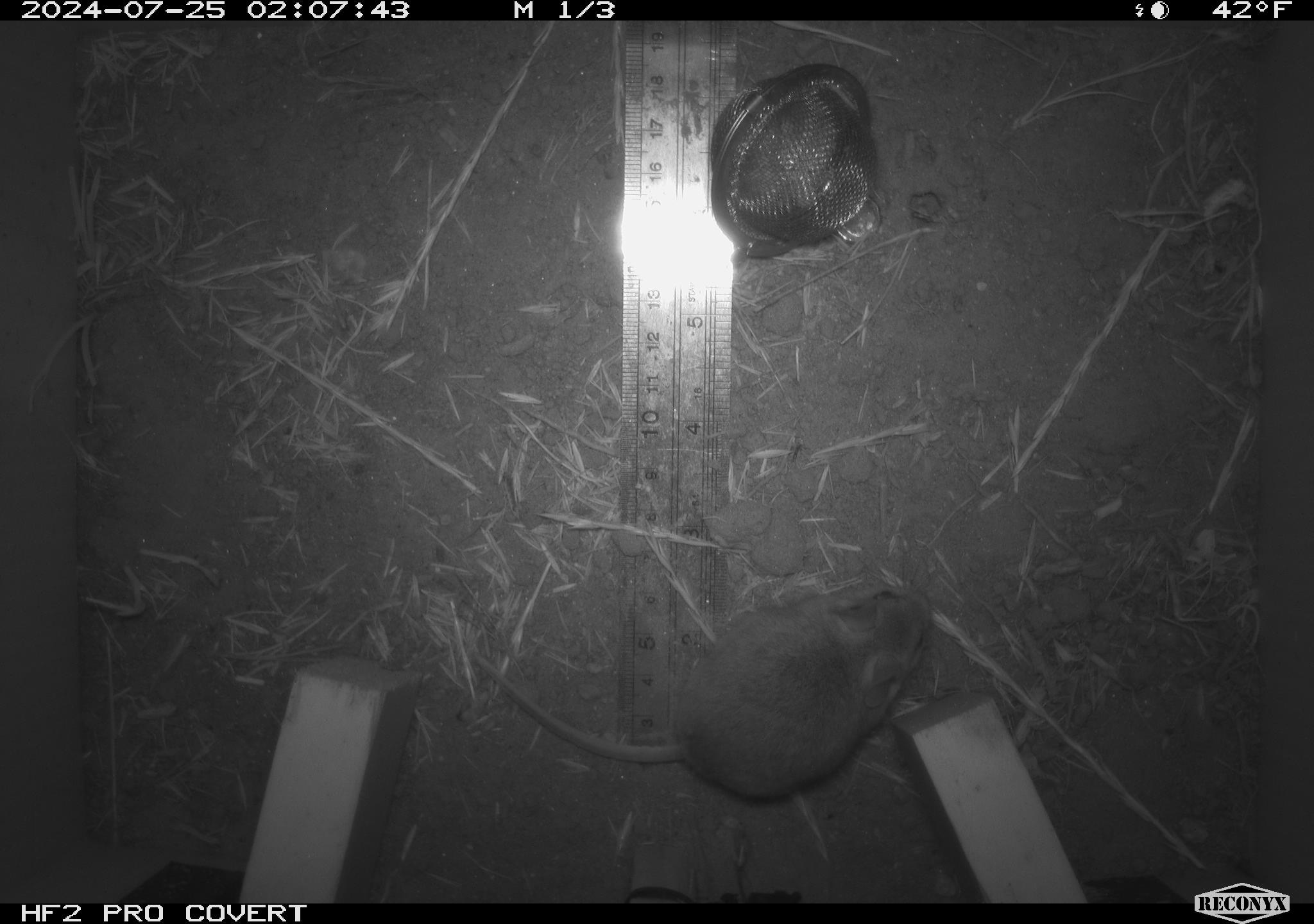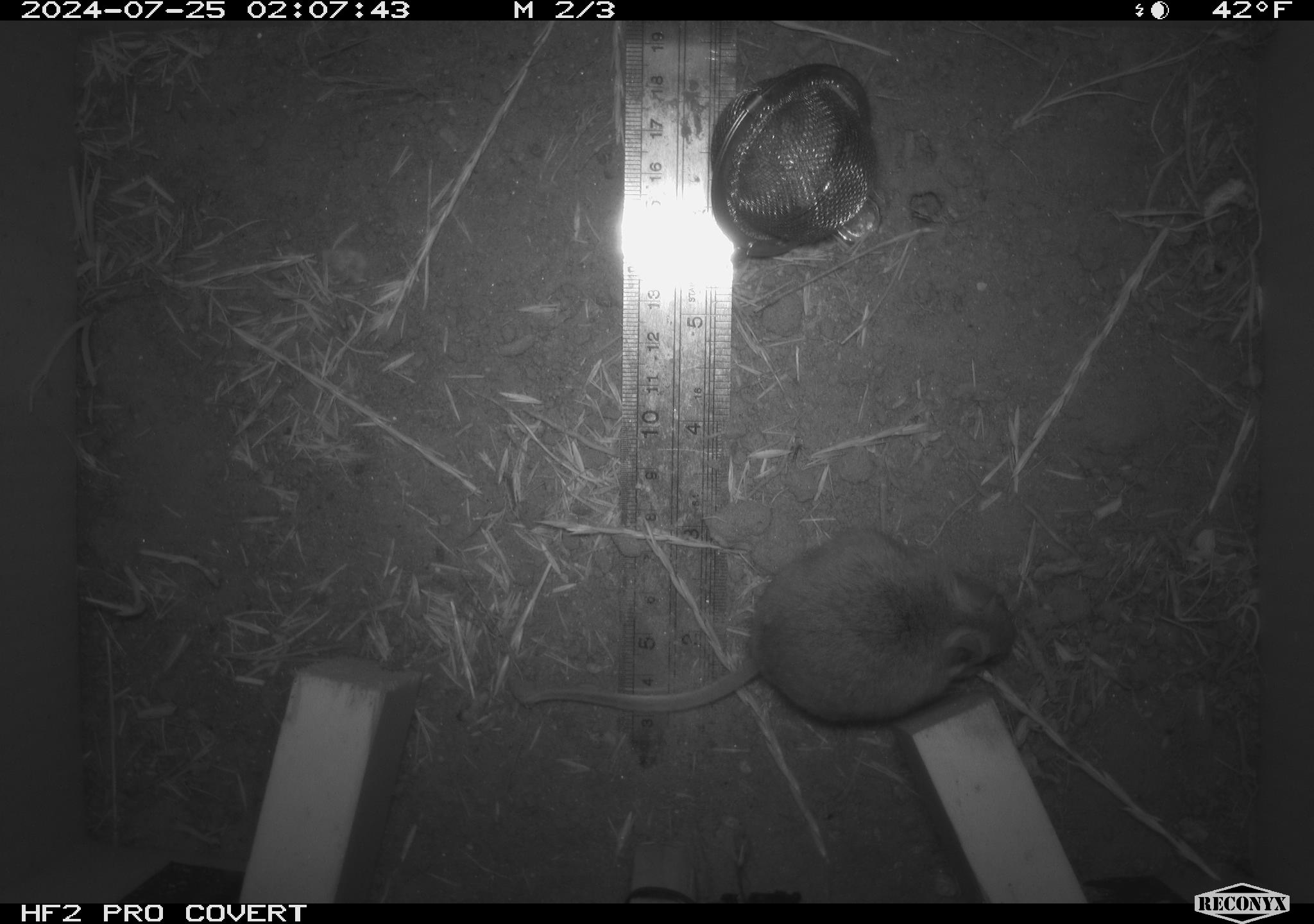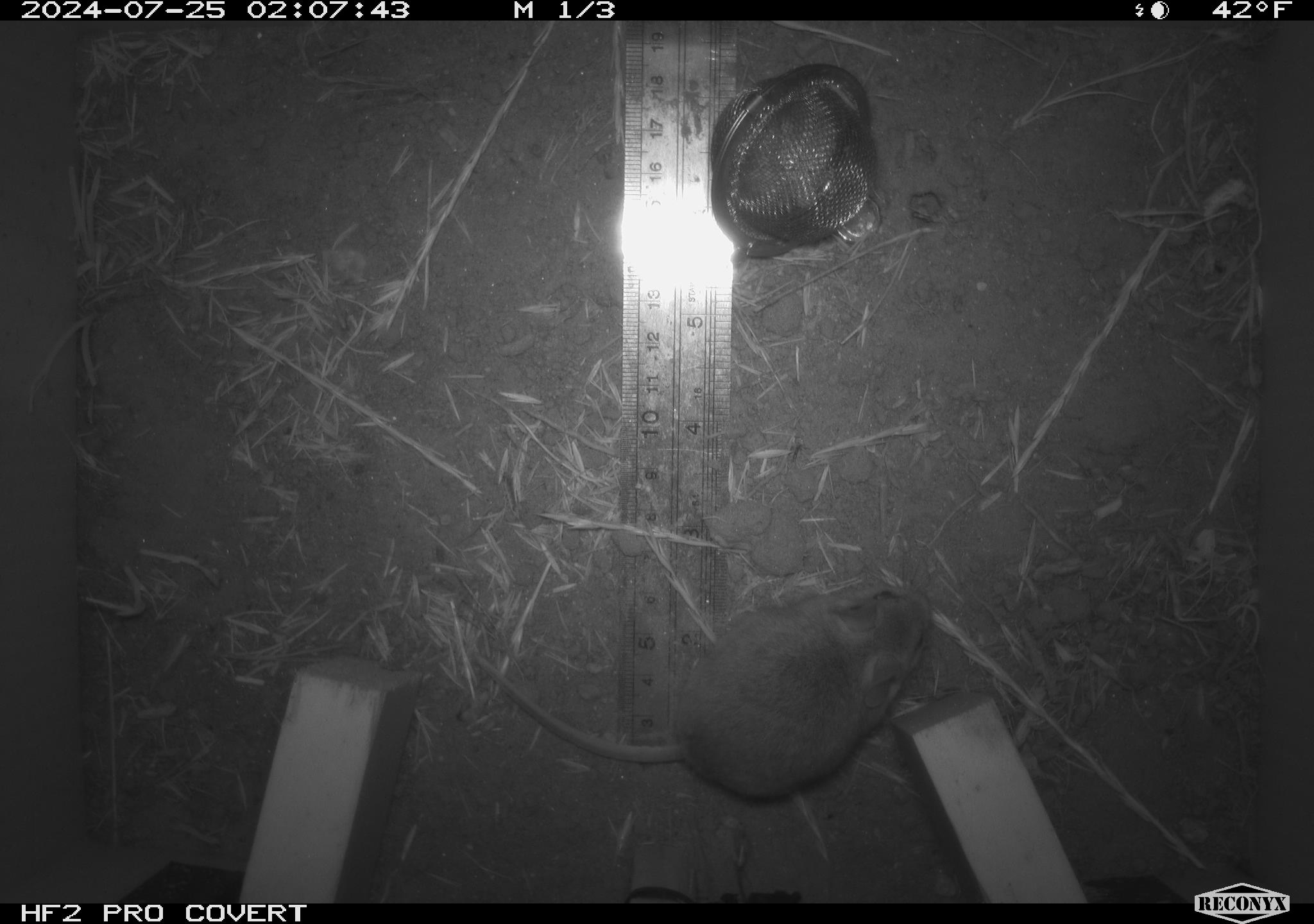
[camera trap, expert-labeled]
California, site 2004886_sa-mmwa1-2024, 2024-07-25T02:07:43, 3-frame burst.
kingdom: Animalia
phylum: Chordata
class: Mammalia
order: Rodentia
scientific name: Rodentia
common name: mouse species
Mouse species (Rodentia).